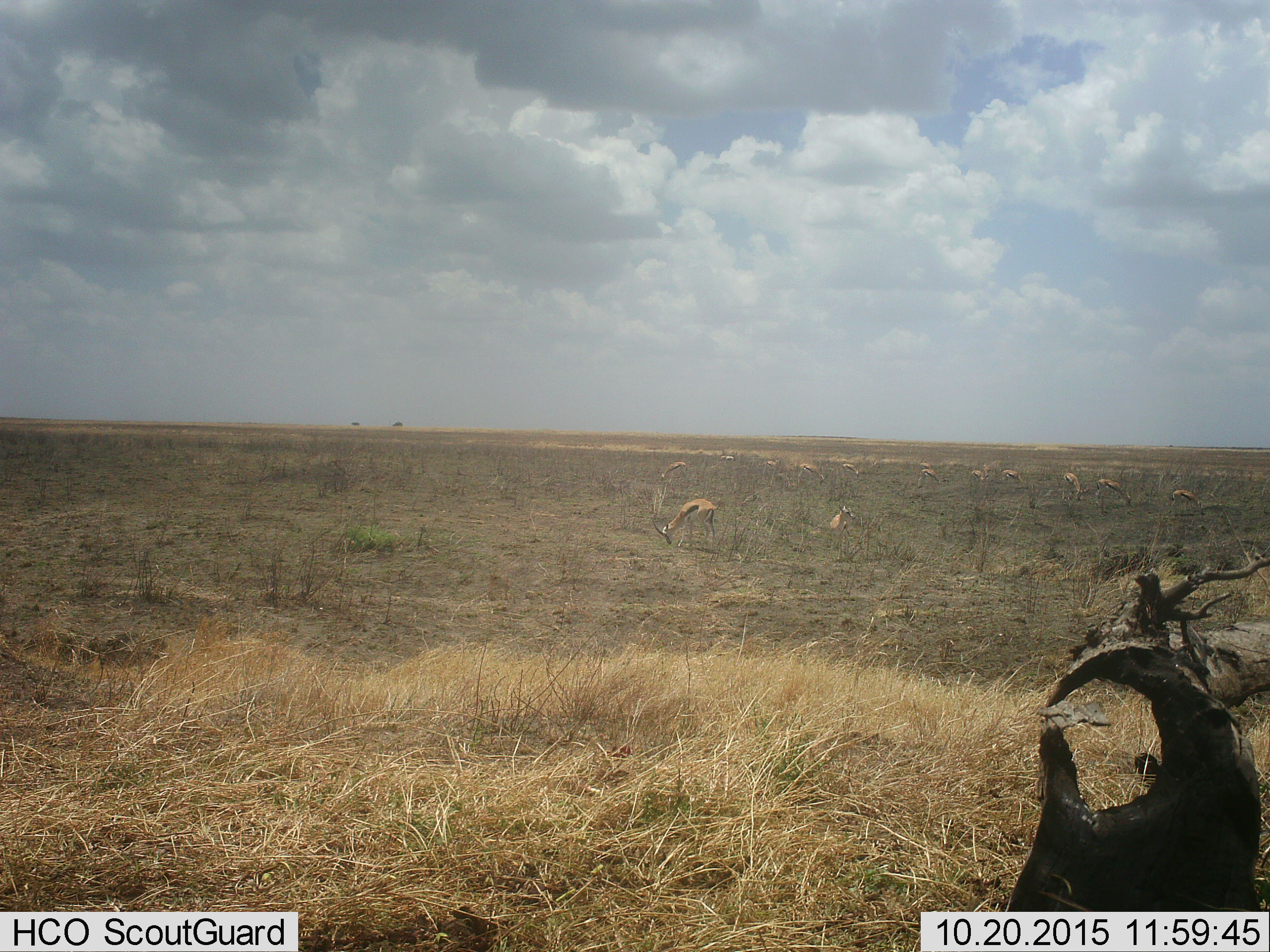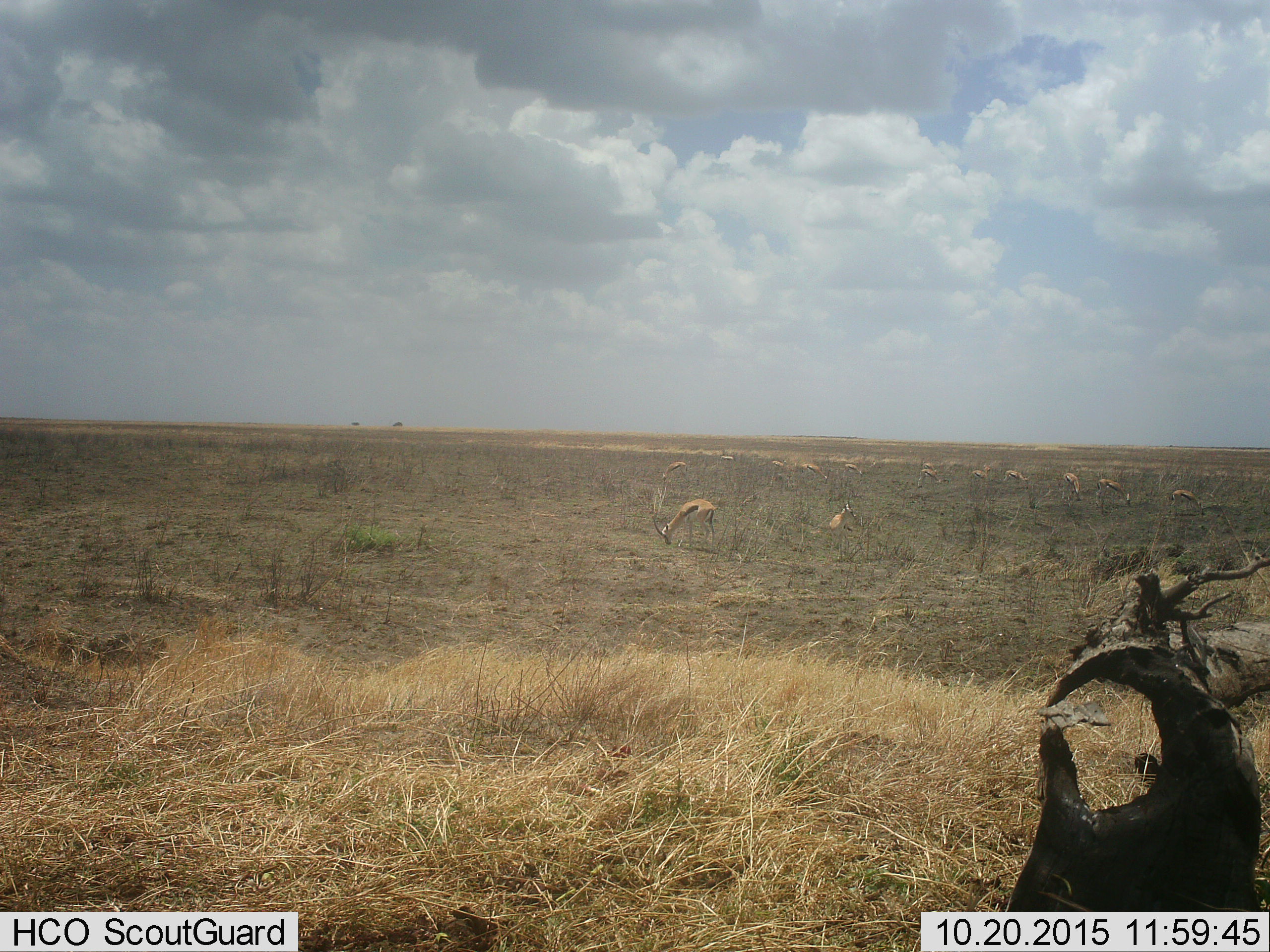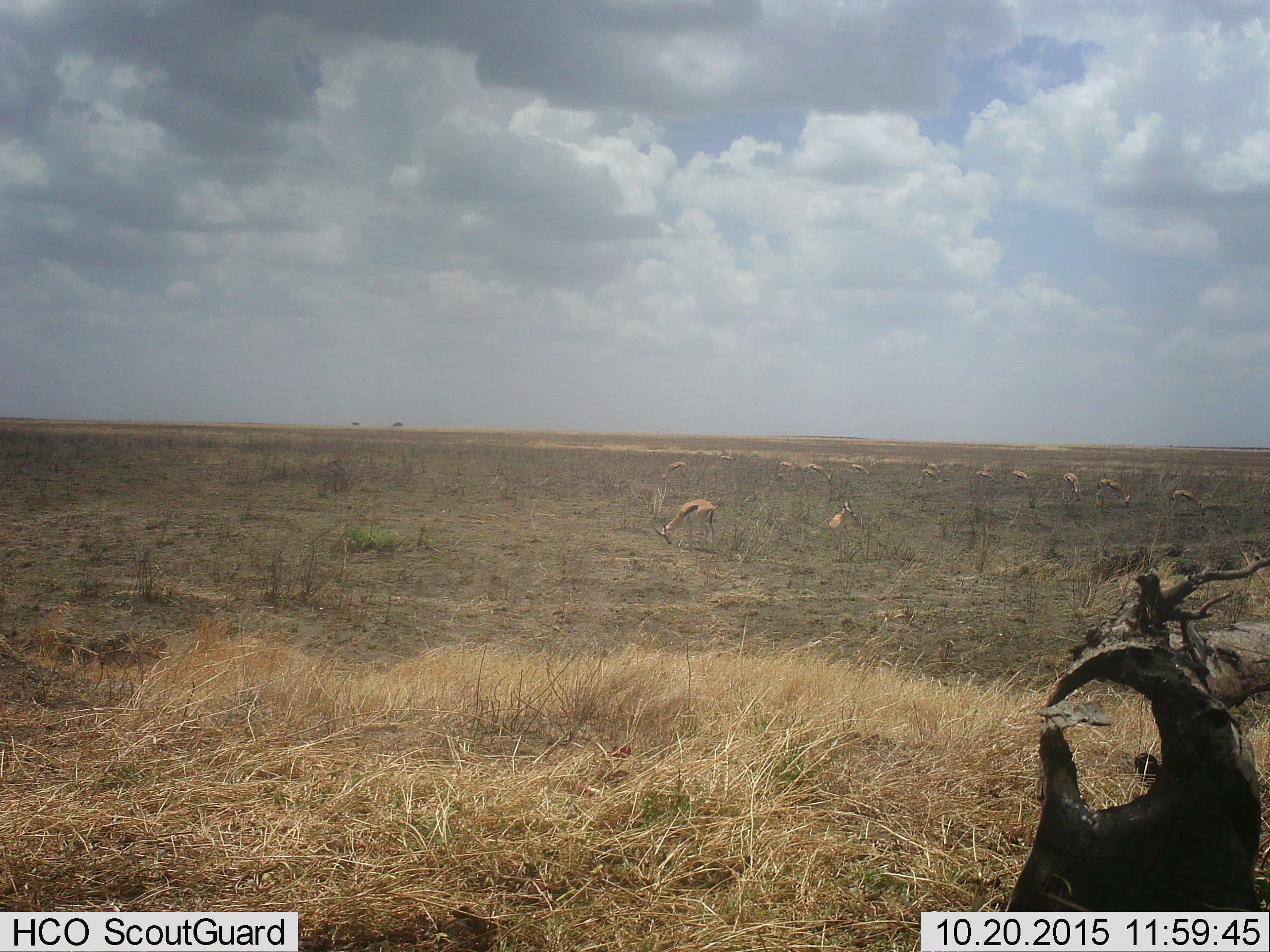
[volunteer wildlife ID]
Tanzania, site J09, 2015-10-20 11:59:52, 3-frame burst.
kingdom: Animalia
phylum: Chordata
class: Mammalia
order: Artiodactyla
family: Bovidae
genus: Eudorcas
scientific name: Eudorcas thomsonii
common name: thomson's gazelle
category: gazellethomsons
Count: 11-50.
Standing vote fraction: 60%.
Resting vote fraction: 40%.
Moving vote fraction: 30%.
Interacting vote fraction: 0%.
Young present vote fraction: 10%.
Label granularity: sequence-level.